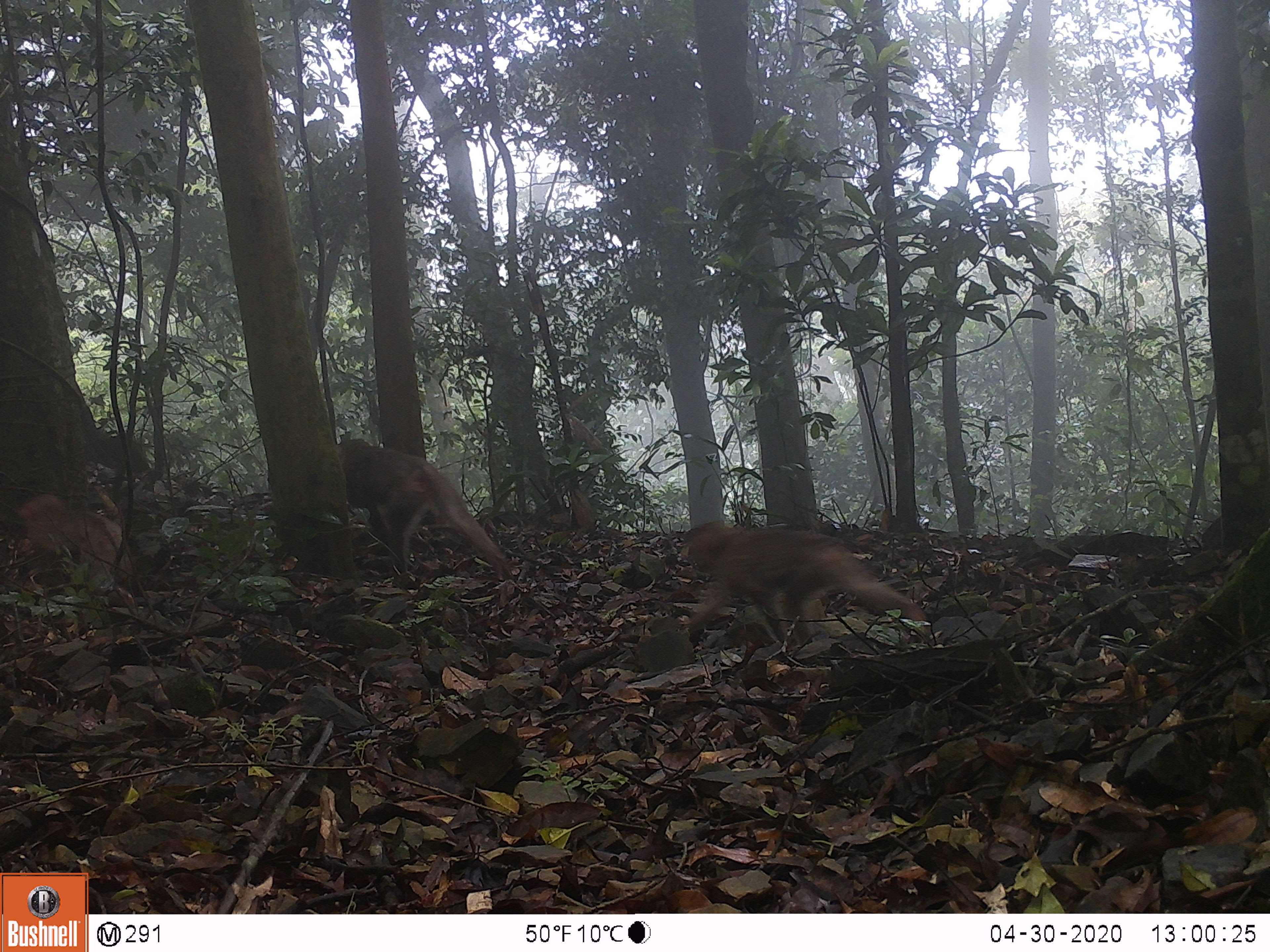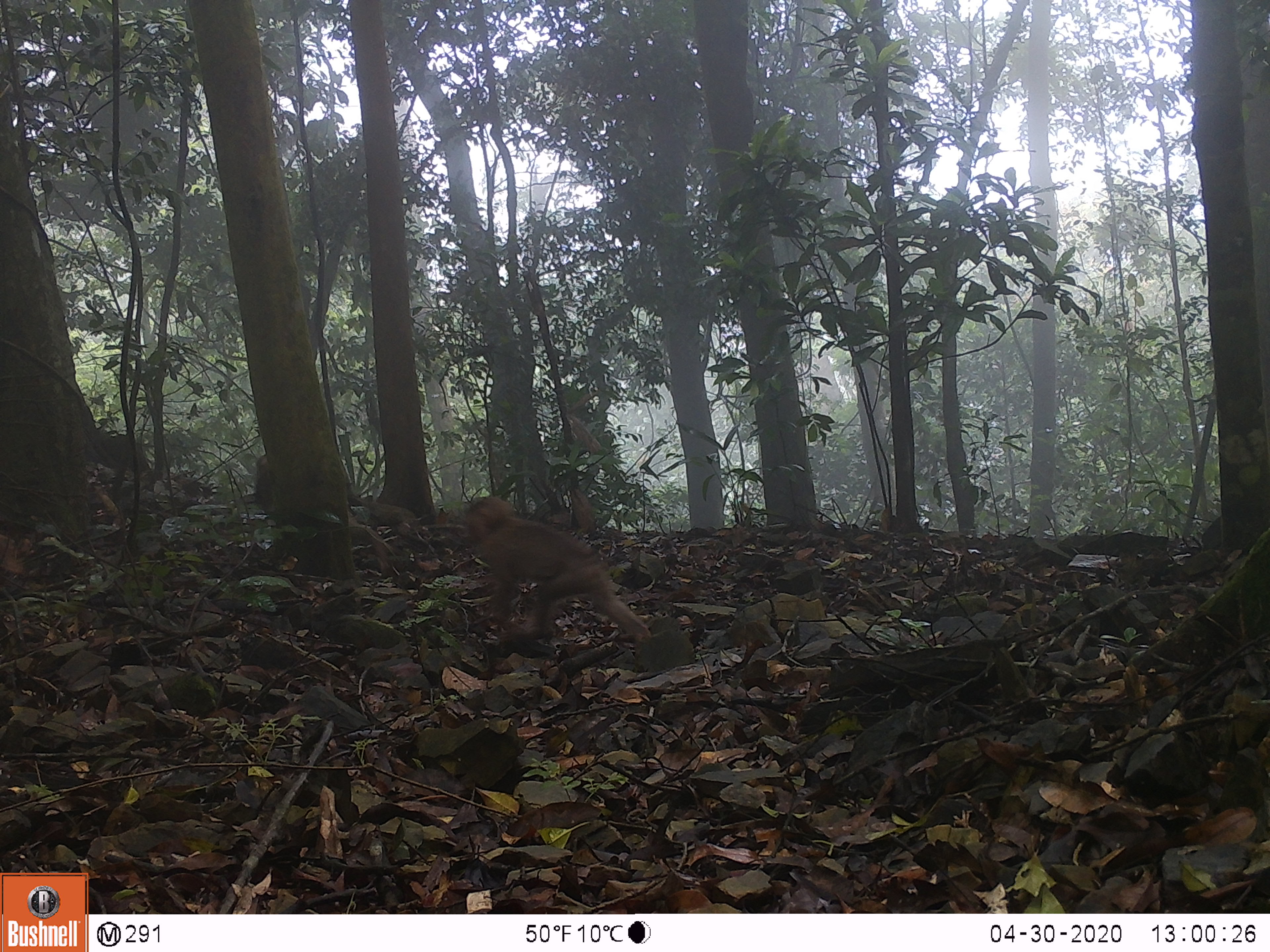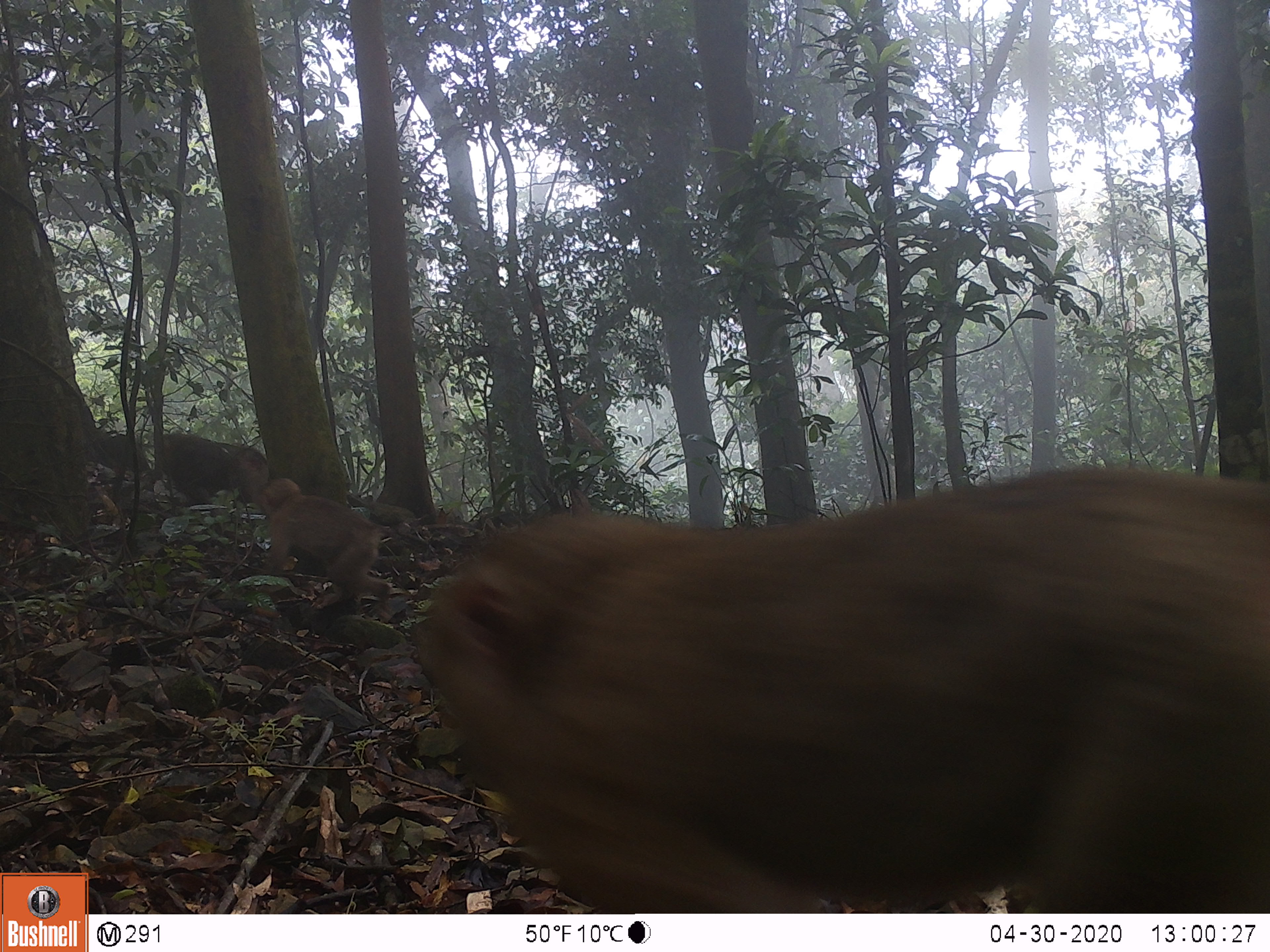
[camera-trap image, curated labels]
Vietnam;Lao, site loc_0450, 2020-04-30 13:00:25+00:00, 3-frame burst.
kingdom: Animalia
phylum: Chordata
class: Mammalia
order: Primates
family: Cercopithecidae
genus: Macaca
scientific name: Macaca nemestrina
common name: pig-tailed macaque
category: pig tailed macaque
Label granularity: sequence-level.